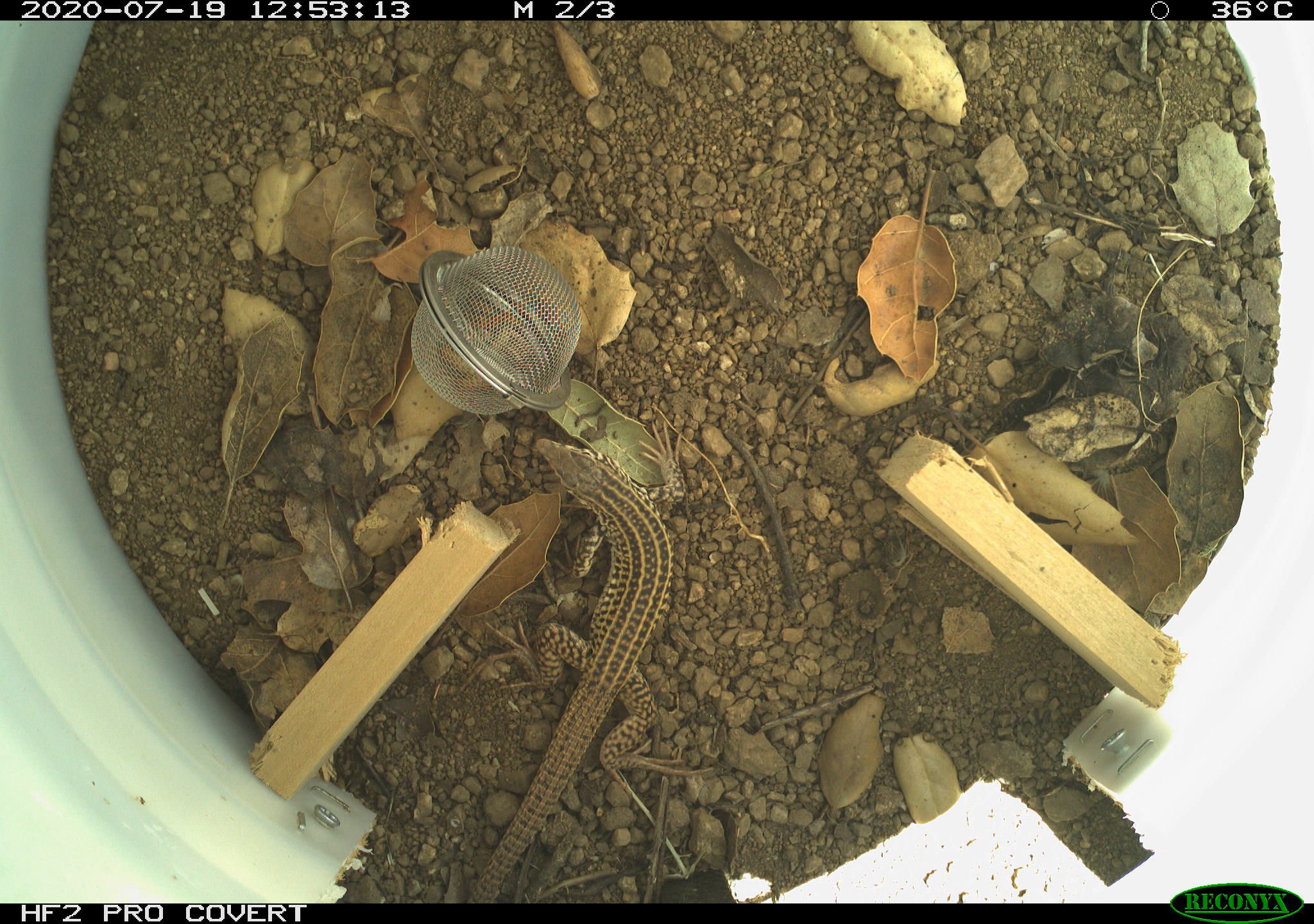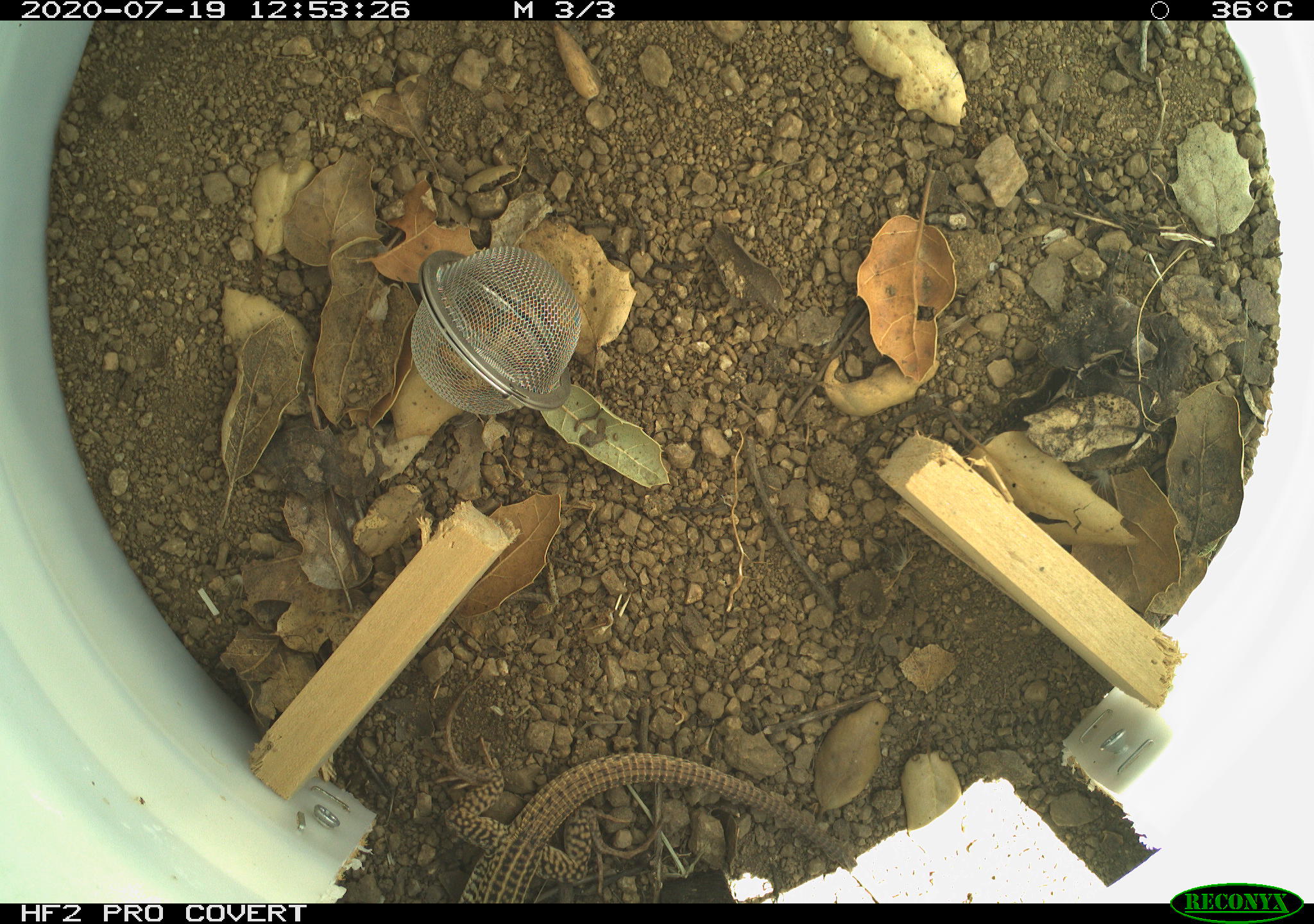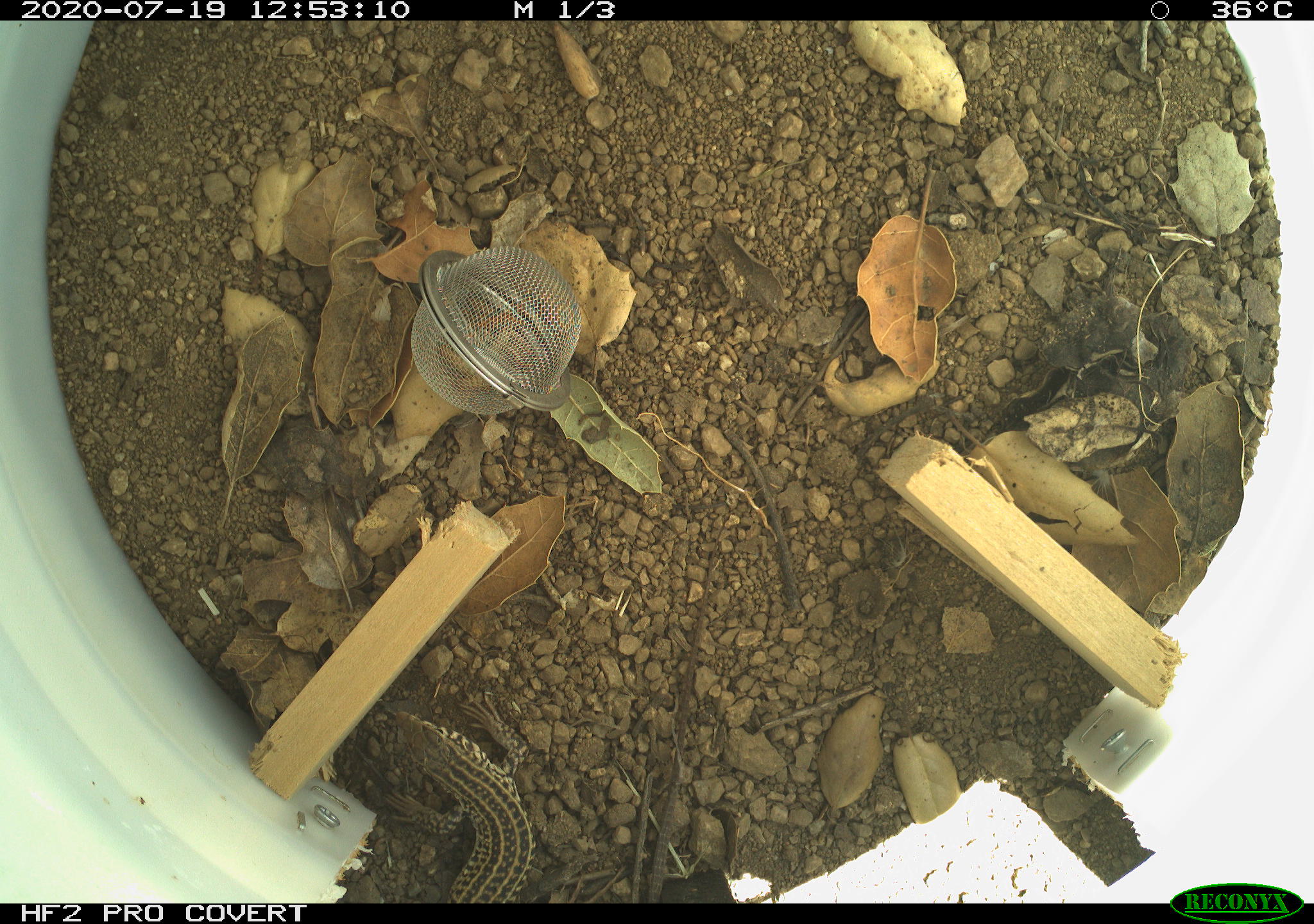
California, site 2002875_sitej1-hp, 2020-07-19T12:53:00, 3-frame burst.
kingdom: Animalia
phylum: Chordata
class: Reptilia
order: Squamata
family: Teiidae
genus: Aspidoscelis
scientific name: Aspidoscelis tigris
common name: western whiptail